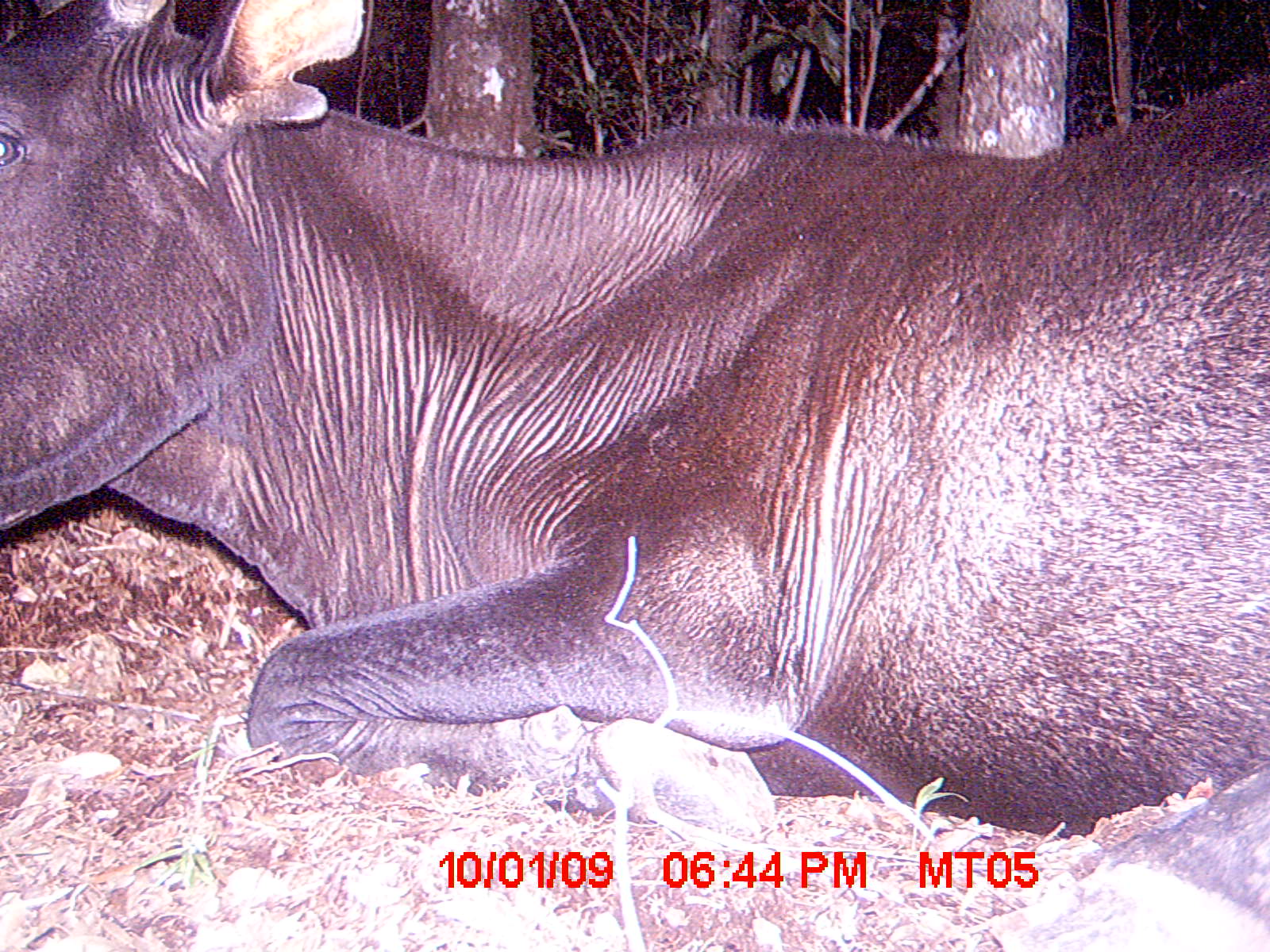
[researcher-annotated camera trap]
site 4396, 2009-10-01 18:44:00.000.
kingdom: Animalia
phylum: Chordata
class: Mammalia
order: Artiodactyla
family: Bovidae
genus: Bos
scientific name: Bos taurus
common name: domestic cattle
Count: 2.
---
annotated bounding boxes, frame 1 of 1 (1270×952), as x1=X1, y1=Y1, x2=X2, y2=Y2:
bos taurus: x1=0, y1=0, x2=1270, y2=839